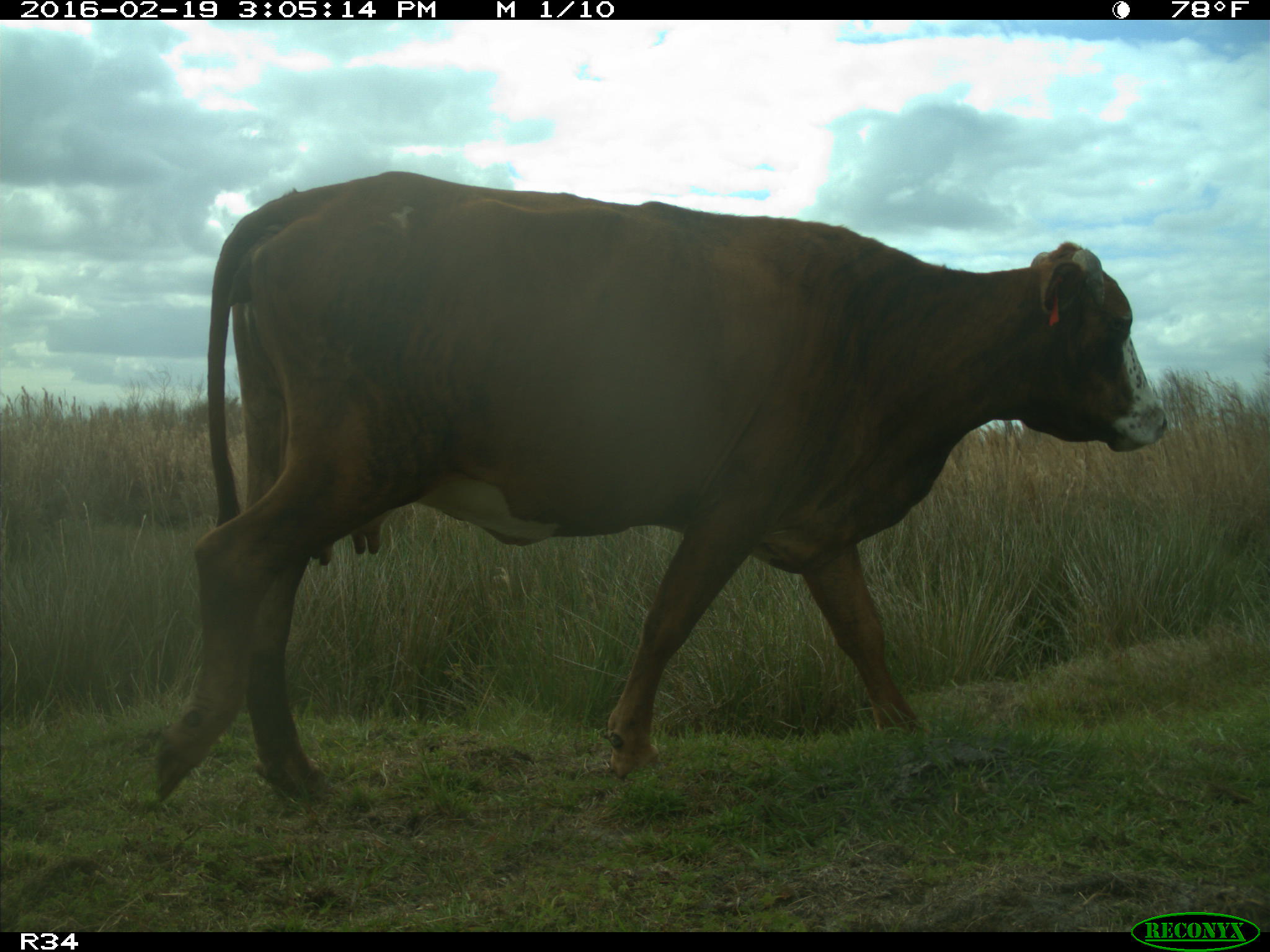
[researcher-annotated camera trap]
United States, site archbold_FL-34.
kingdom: Animalia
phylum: Chordata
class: Mammalia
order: Artiodactyla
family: Bovidae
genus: Bos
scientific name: Bos taurus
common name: domestic cow